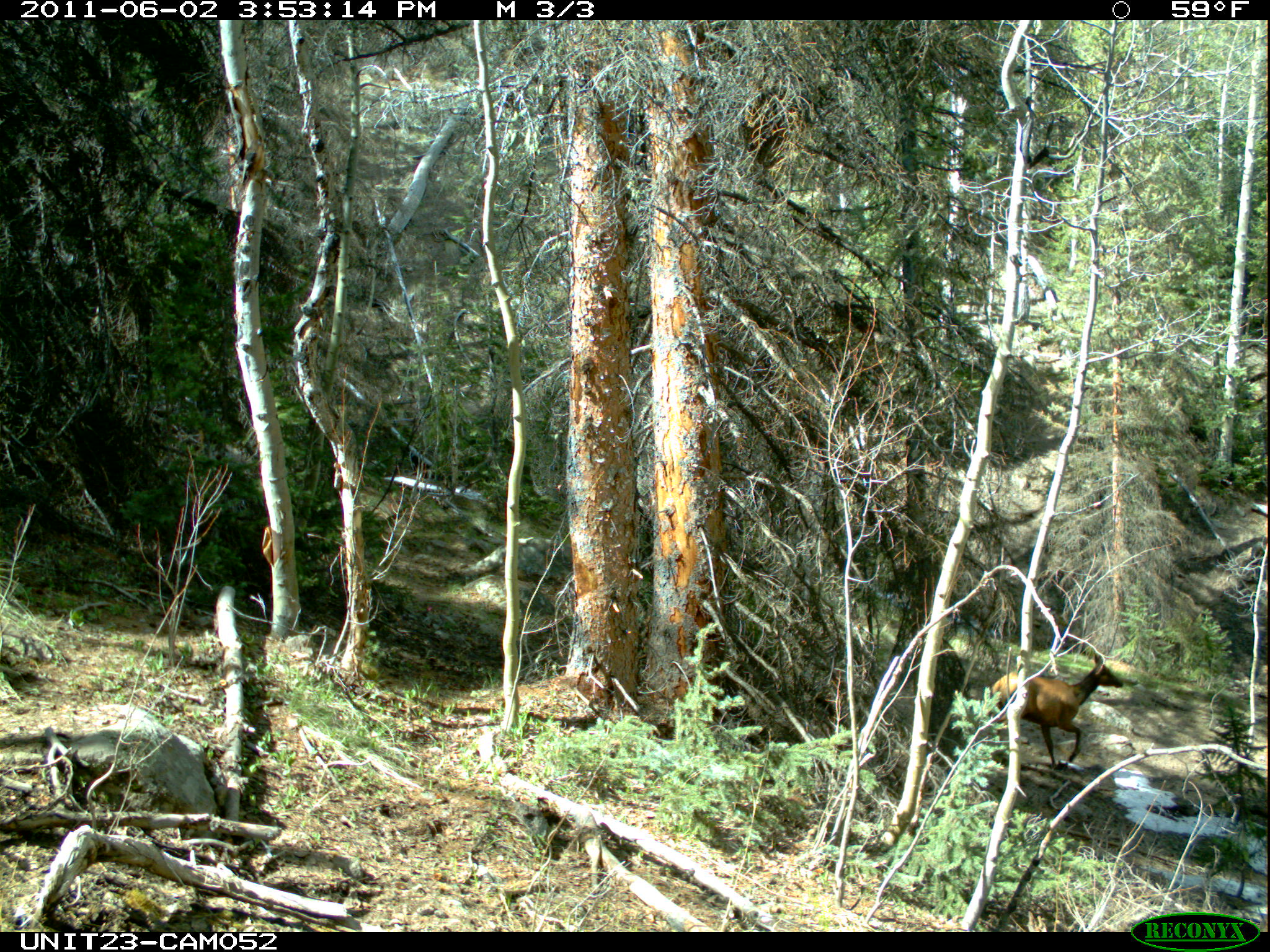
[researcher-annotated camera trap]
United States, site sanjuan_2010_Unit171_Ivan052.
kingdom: Animalia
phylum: Chordata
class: Mammalia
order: Artiodactyla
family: Cervidae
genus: Cervus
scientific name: Cervus elaphus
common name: red deer